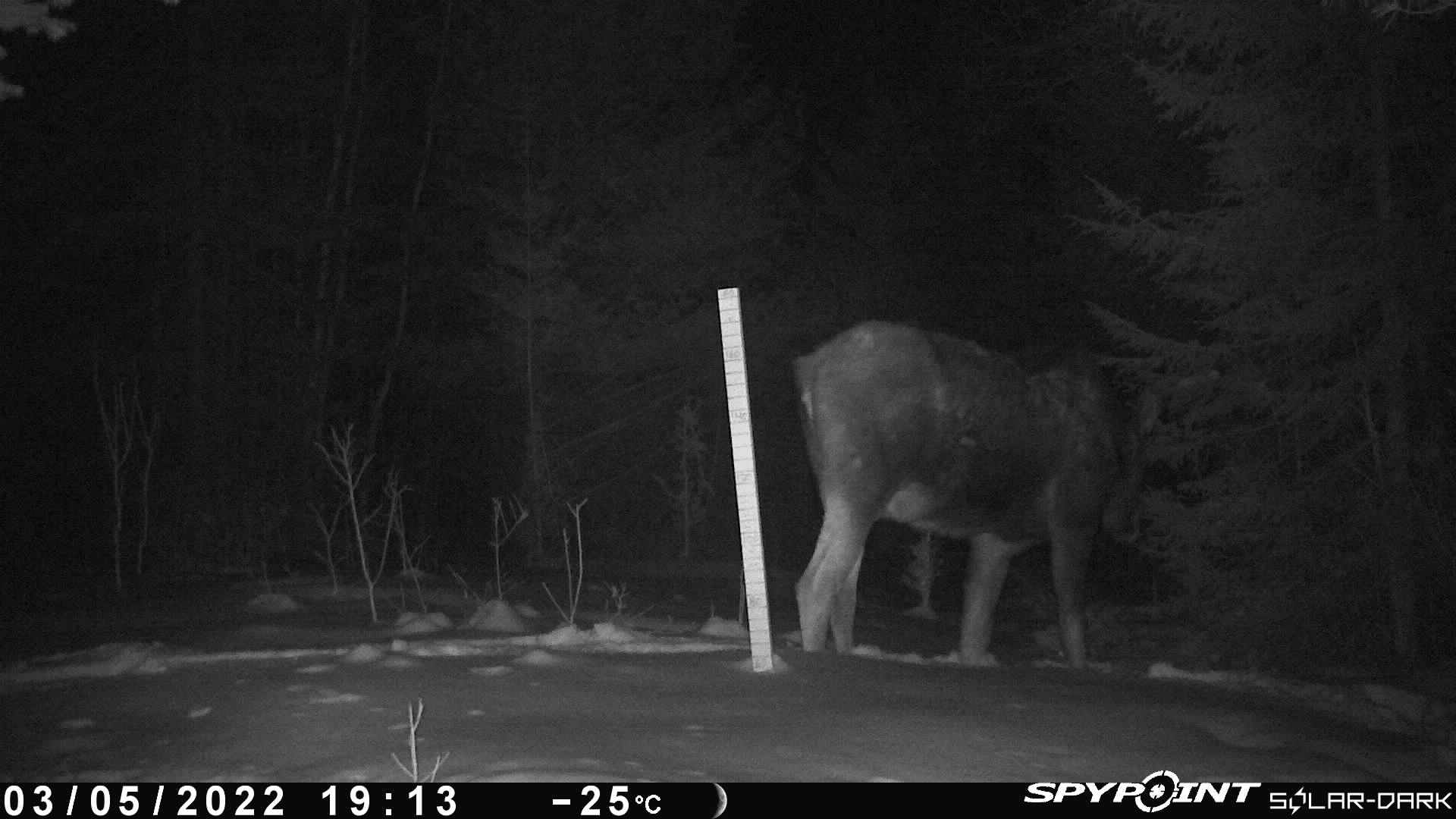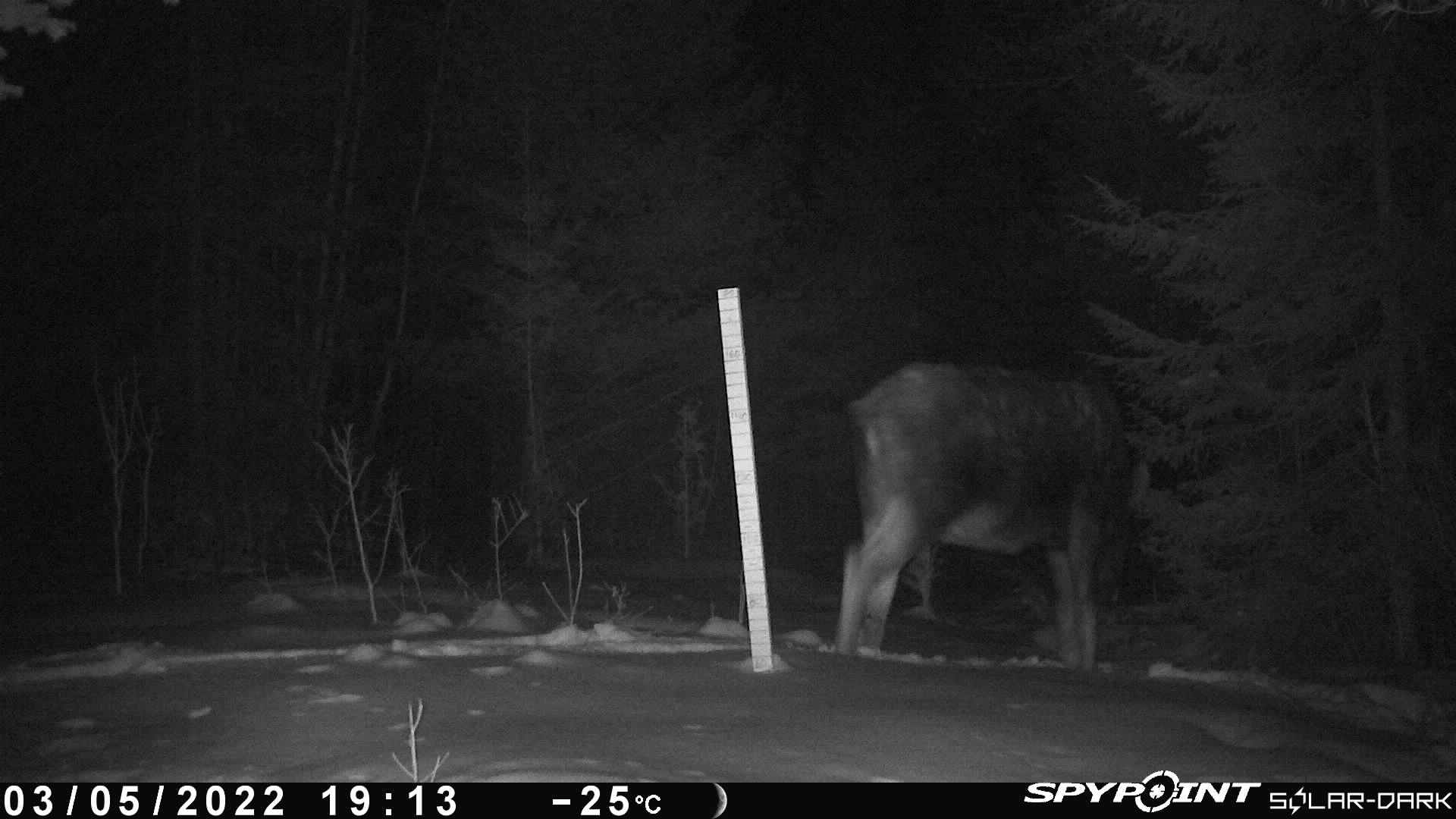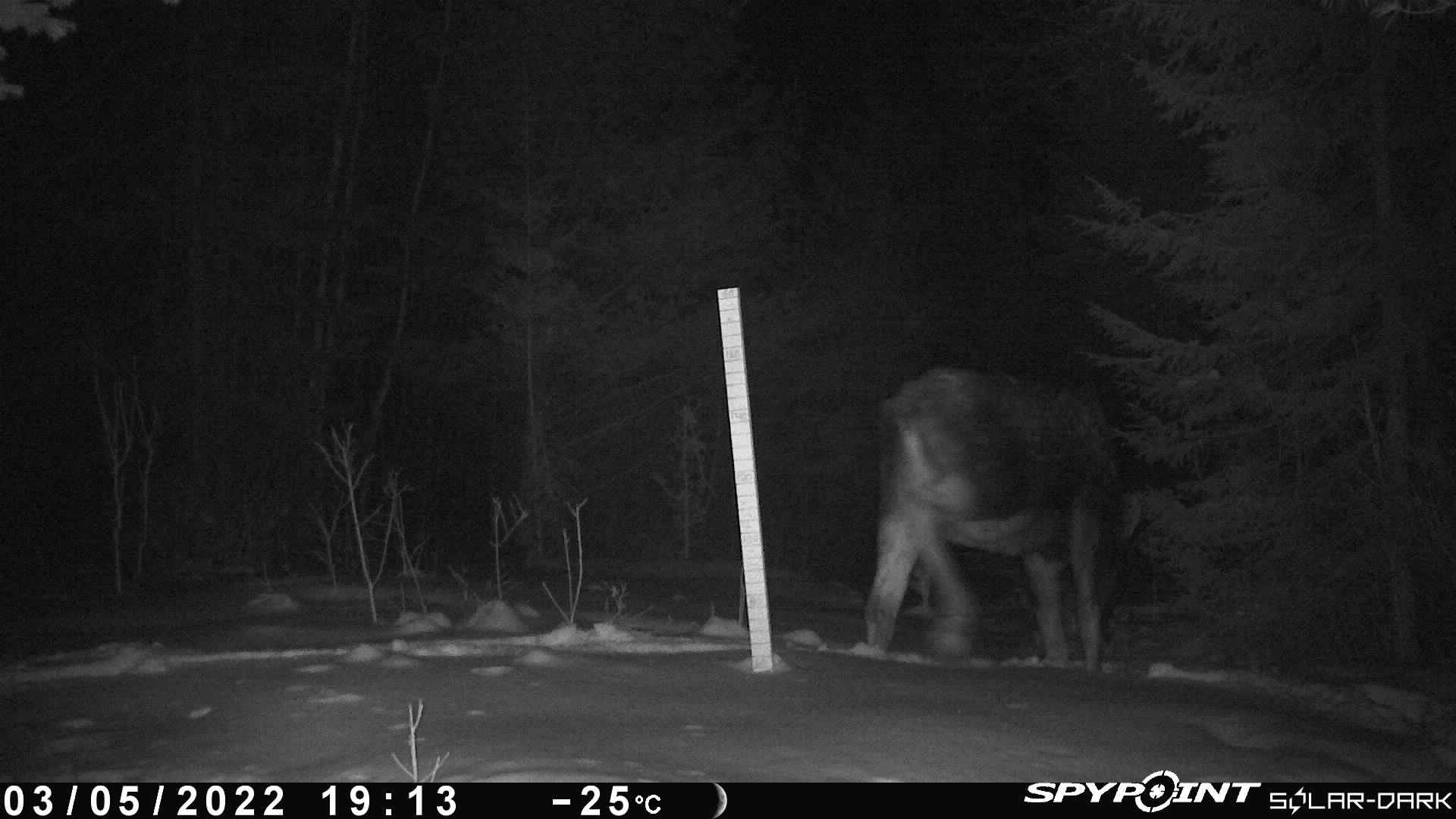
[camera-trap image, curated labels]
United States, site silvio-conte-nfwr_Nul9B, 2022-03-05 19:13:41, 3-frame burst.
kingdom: Animalia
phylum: Chordata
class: Mammalia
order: Artiodactyla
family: Cervidae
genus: Alces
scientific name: Alces alces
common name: moose